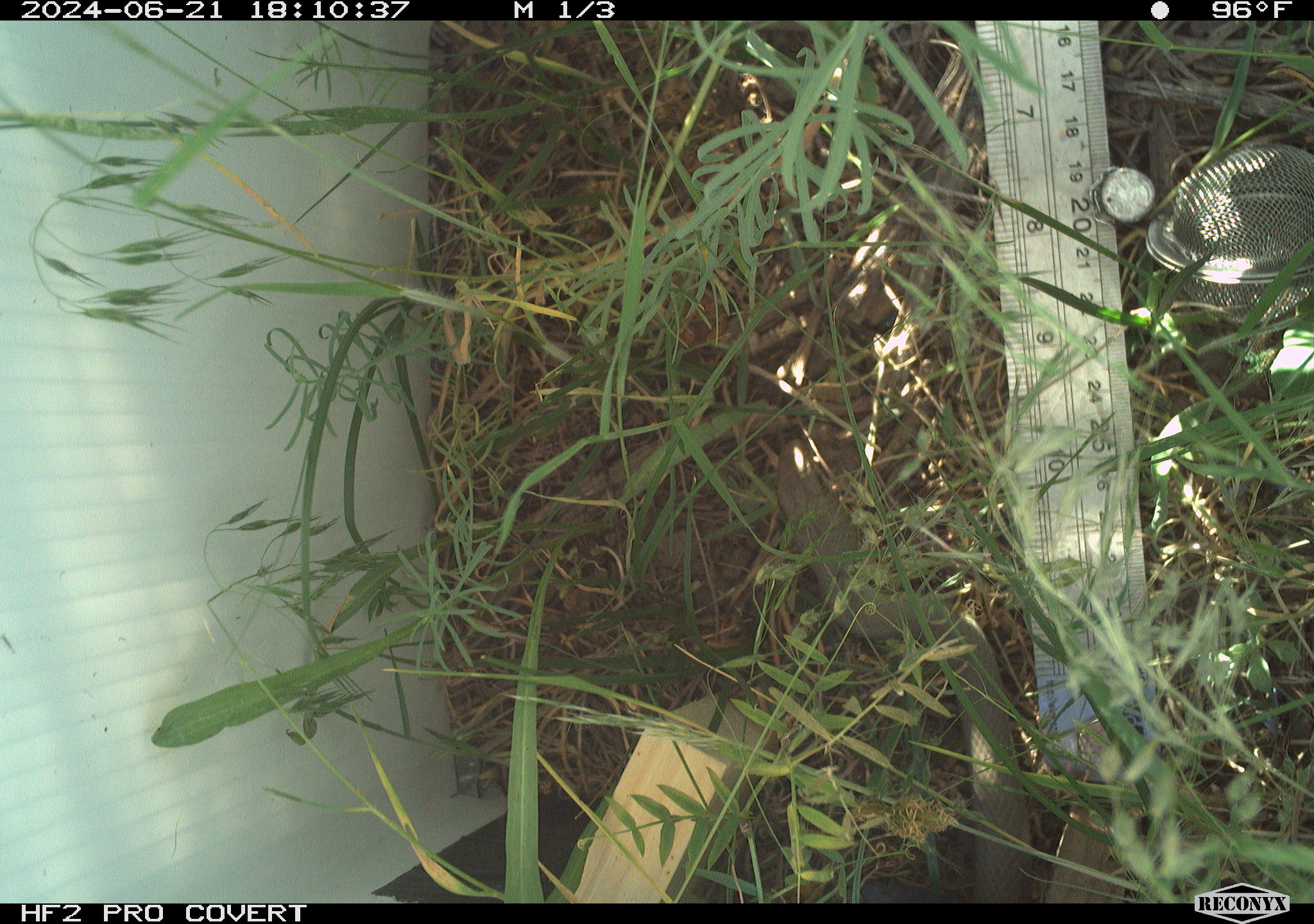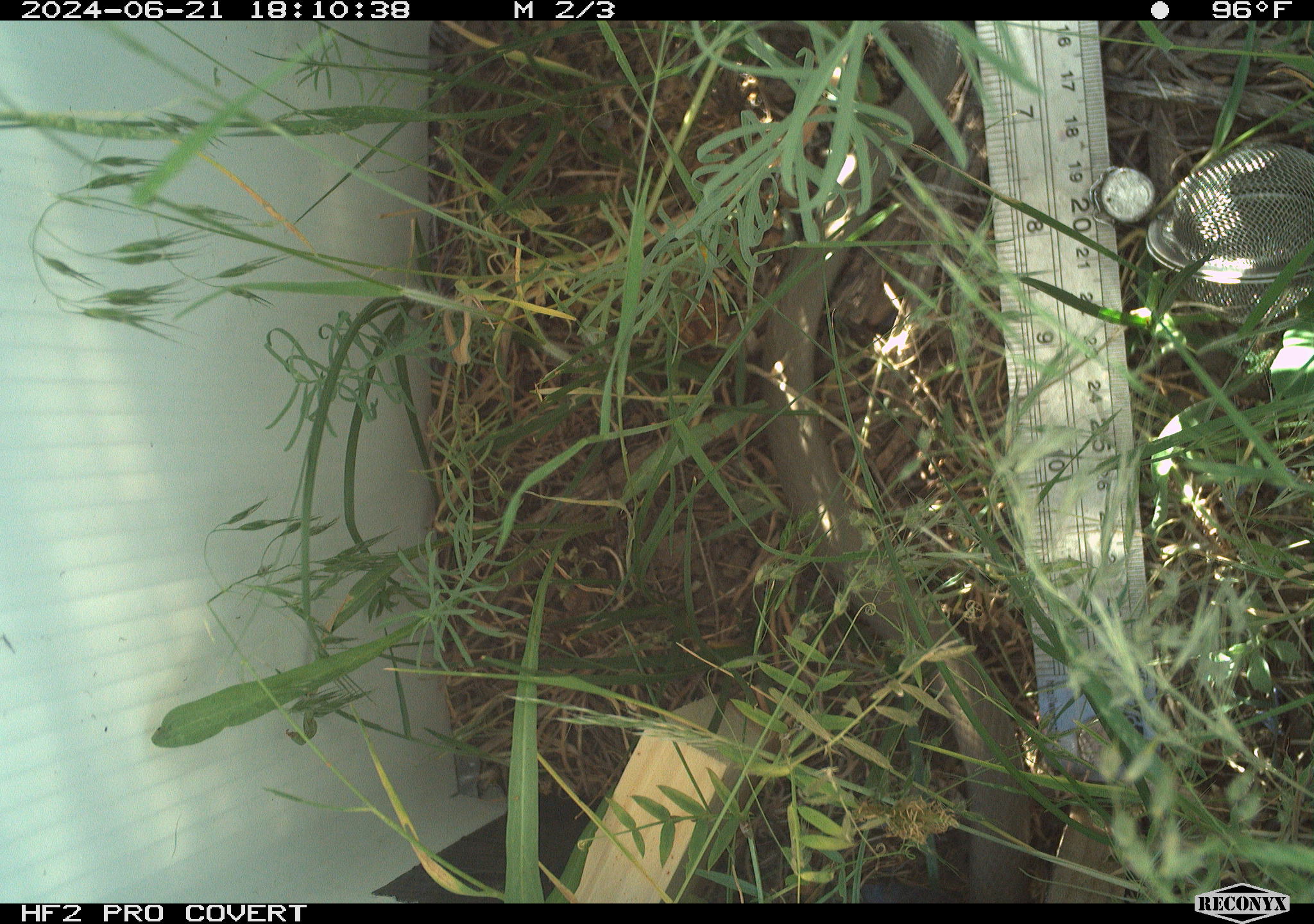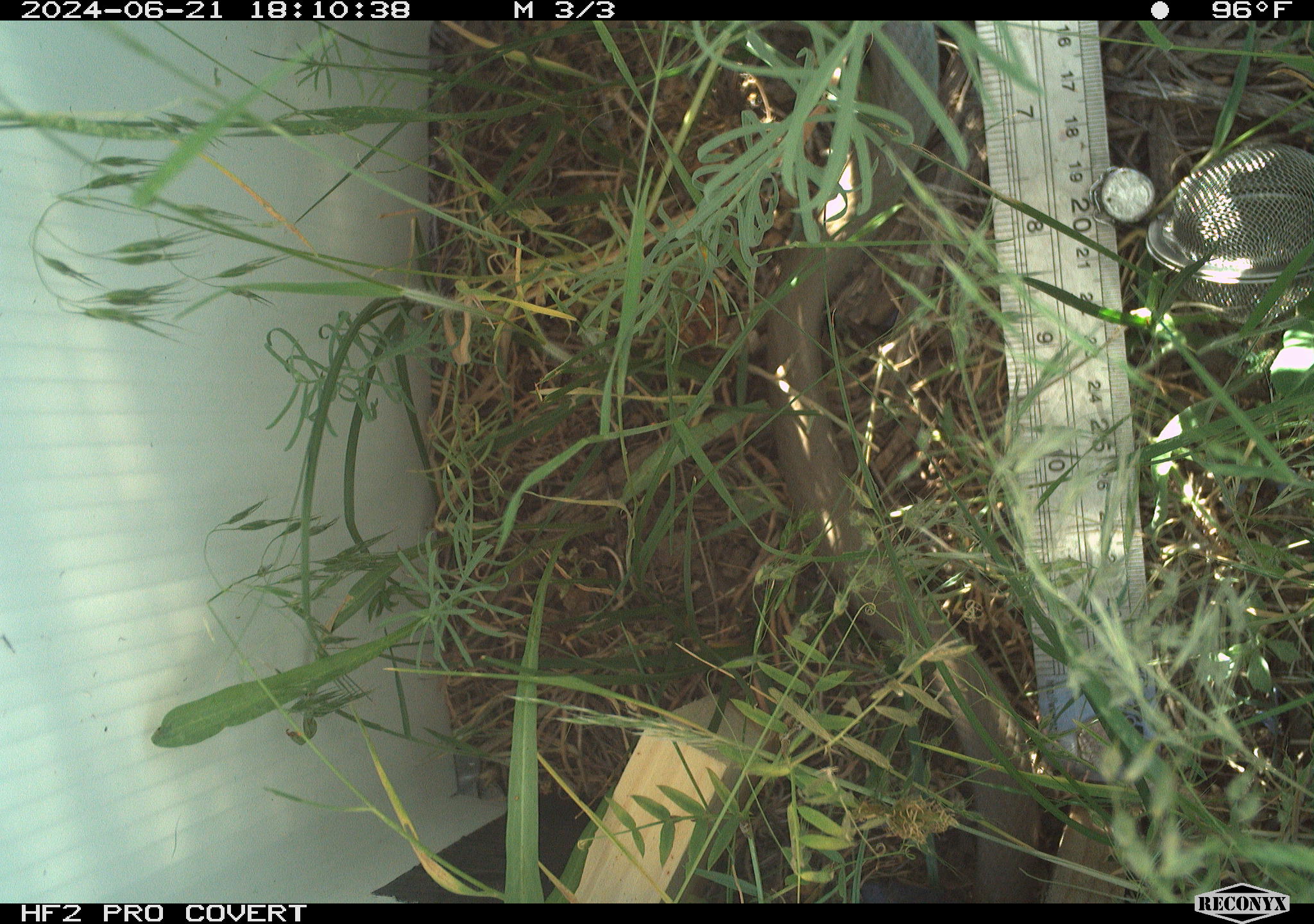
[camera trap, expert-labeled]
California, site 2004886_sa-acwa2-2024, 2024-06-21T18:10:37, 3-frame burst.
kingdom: Animalia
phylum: Chordata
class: Reptilia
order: Squamata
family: Colubridae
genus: Coluber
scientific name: Coluber constrictor mormon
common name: western yellow-bellied racer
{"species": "western yellow-bellied racer (Coluber constrictor mormon)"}